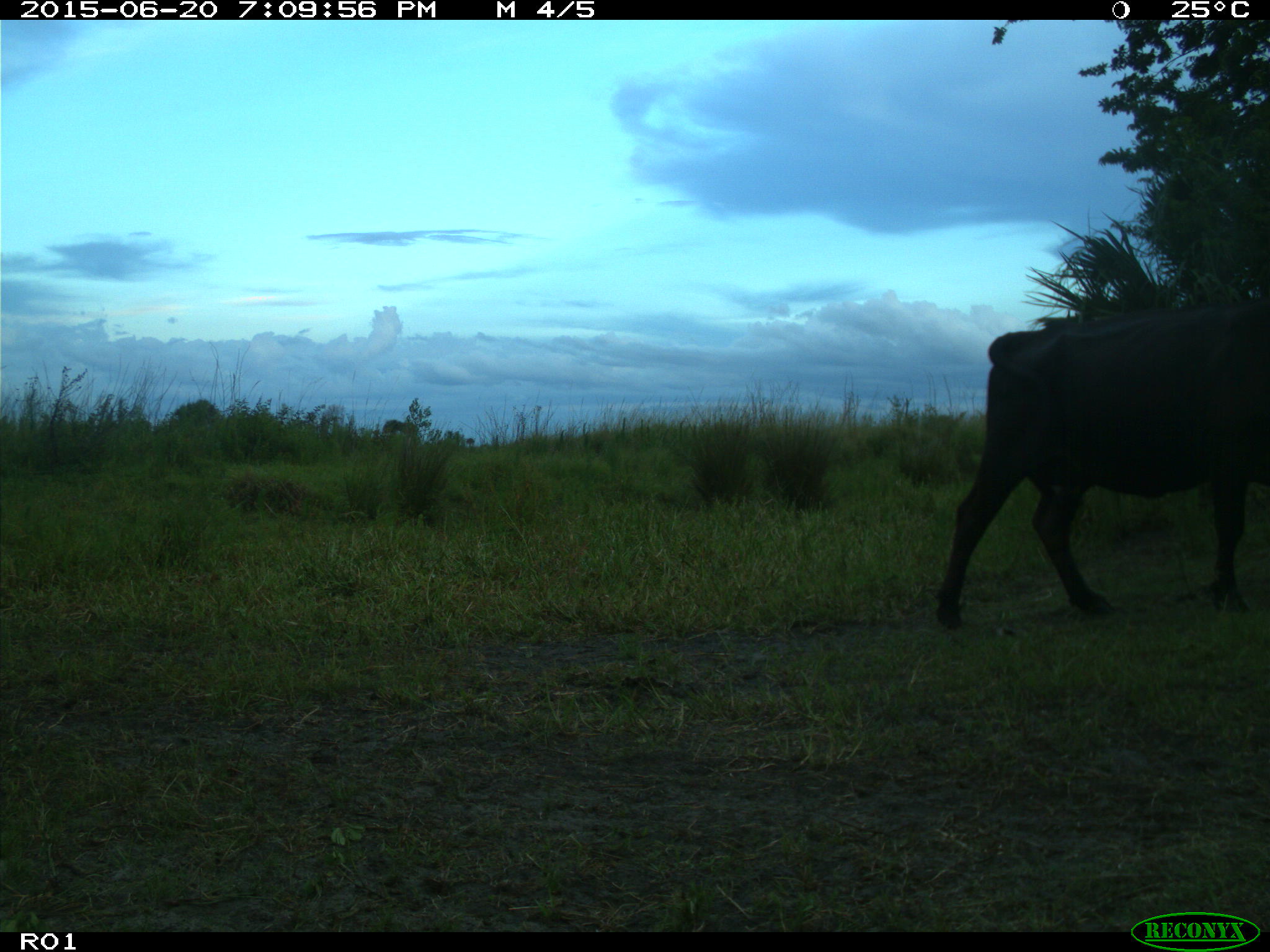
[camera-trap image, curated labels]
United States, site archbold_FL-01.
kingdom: Animalia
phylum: Chordata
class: Mammalia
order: Artiodactyla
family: Bovidae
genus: Bos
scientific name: Bos taurus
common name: domestic cow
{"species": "Bos taurus (domestic cow)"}